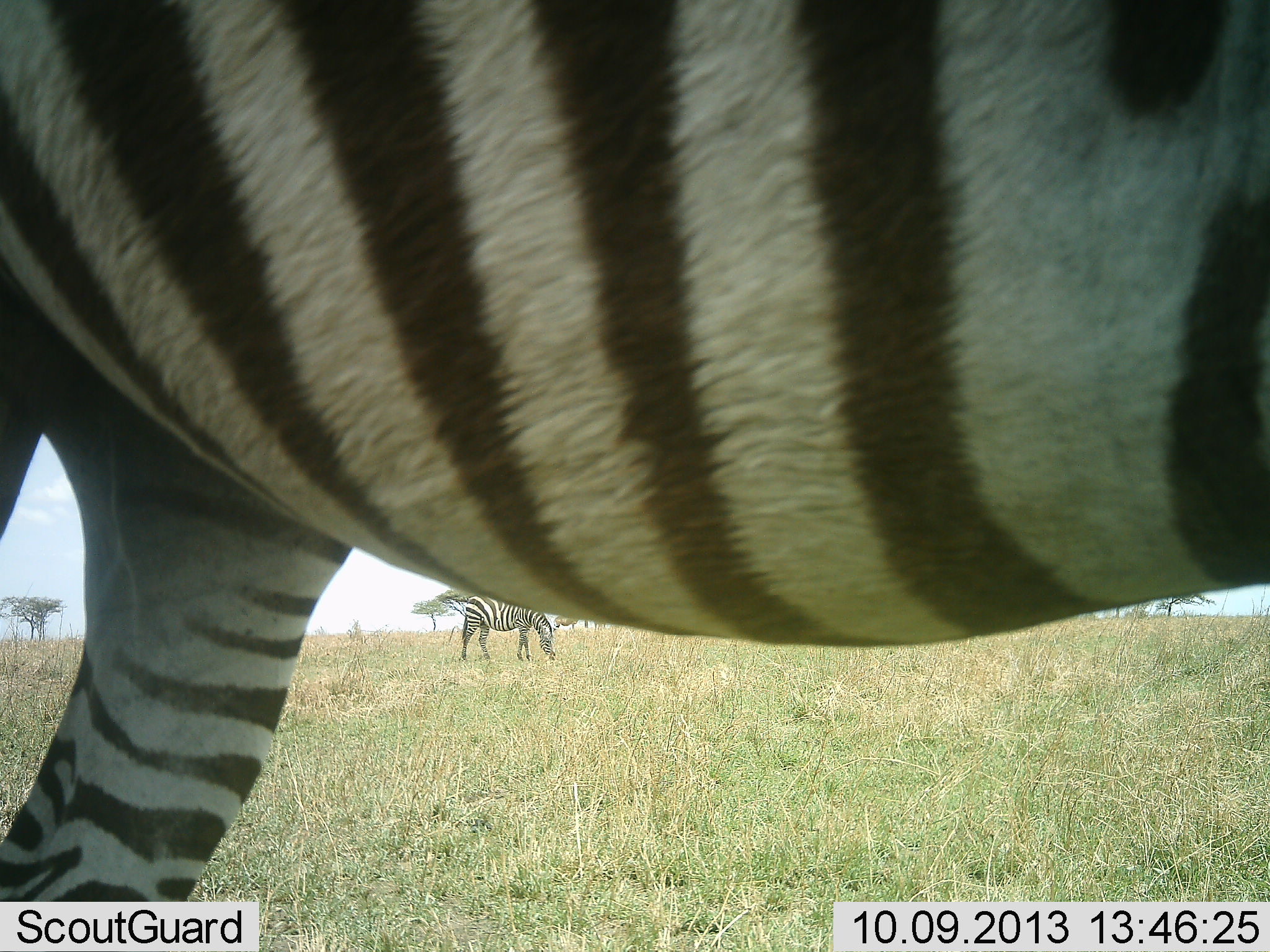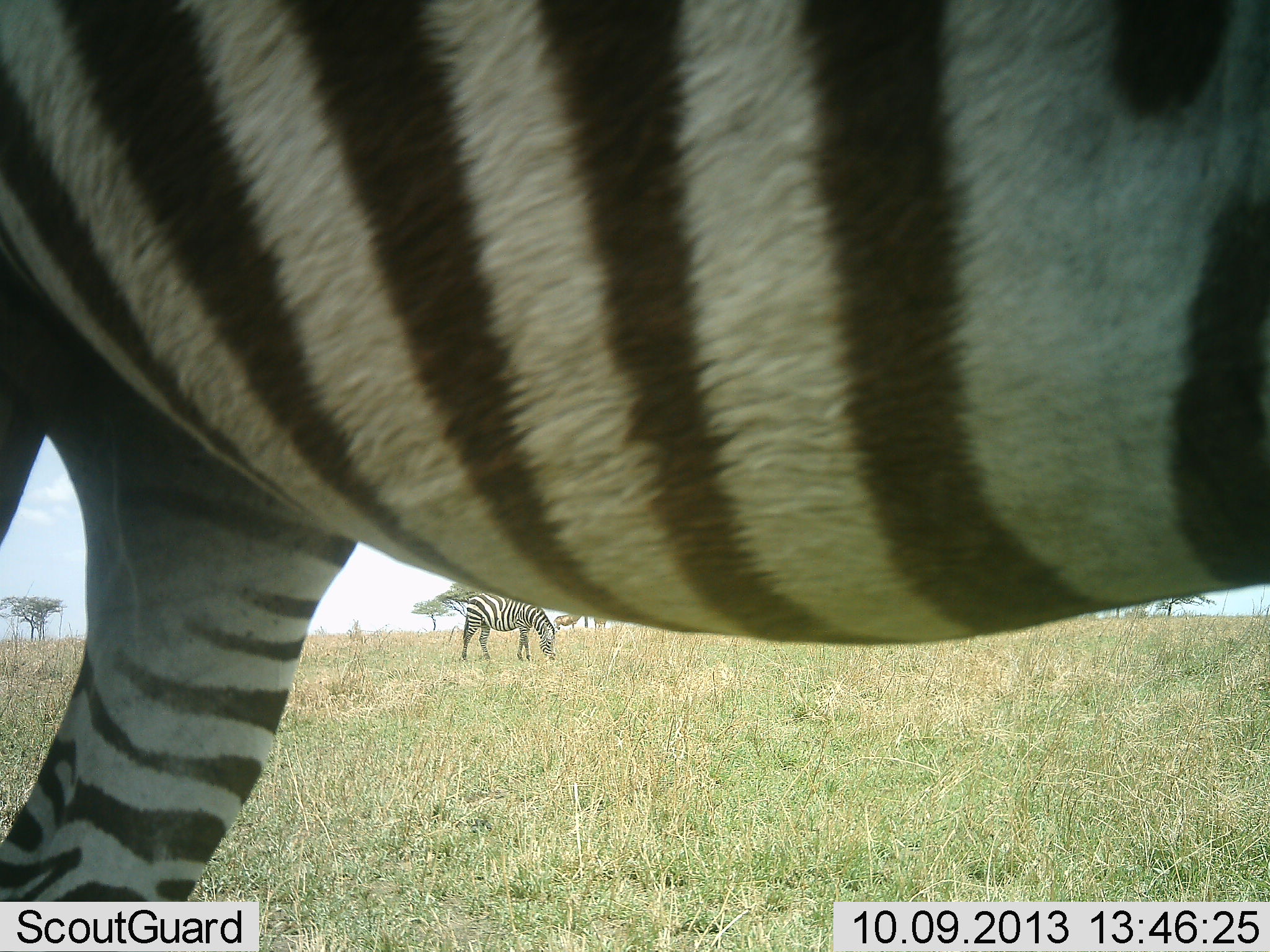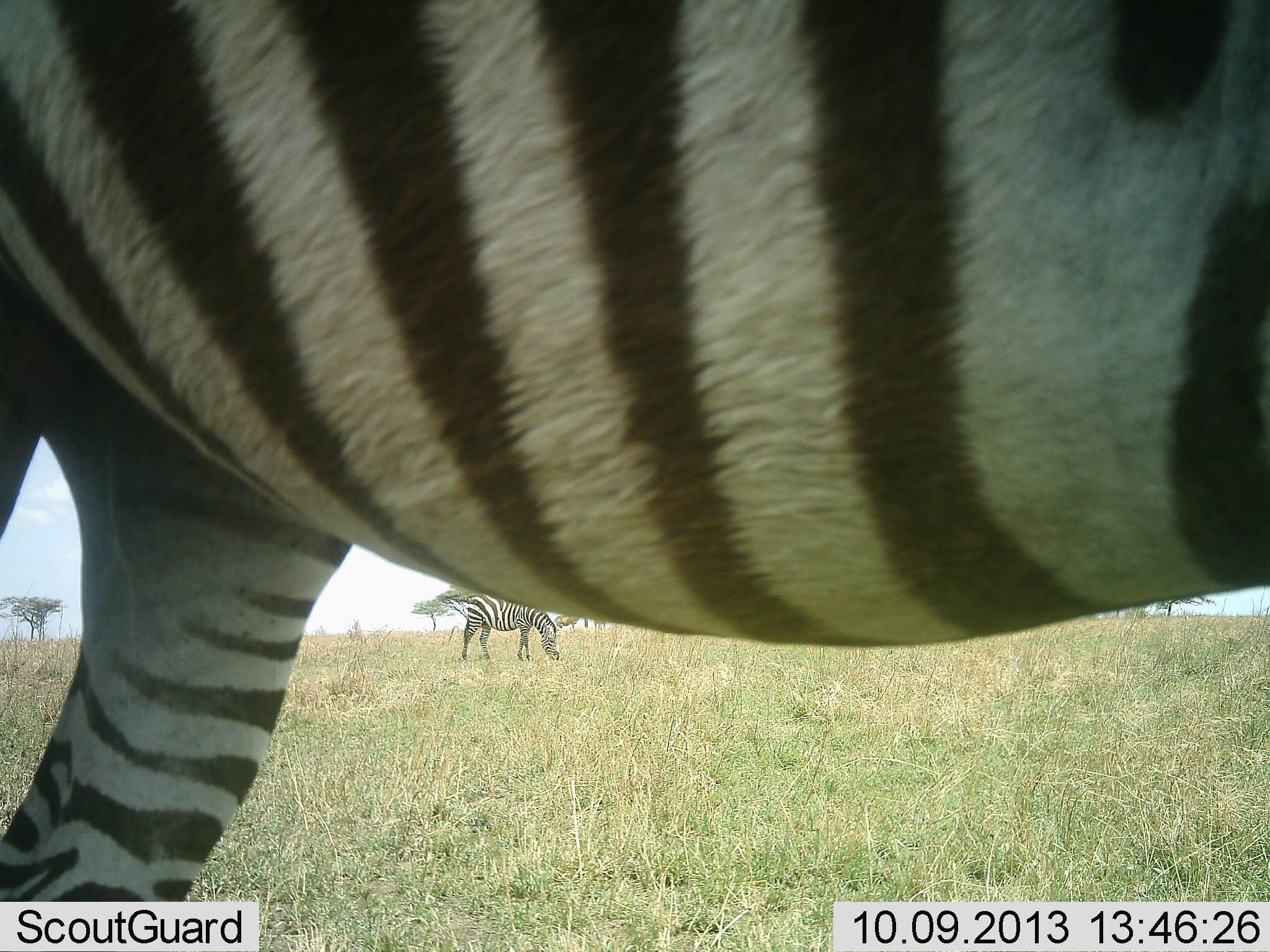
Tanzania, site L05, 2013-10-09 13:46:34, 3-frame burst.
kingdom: Animalia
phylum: Chordata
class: Mammalia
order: Perissodactyla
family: Equidae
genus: Equus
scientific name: Equus quagga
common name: plains zebra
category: zebra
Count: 3.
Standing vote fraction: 92%.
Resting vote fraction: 0%.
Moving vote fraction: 0%.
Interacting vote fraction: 0%.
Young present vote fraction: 0%.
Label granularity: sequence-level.